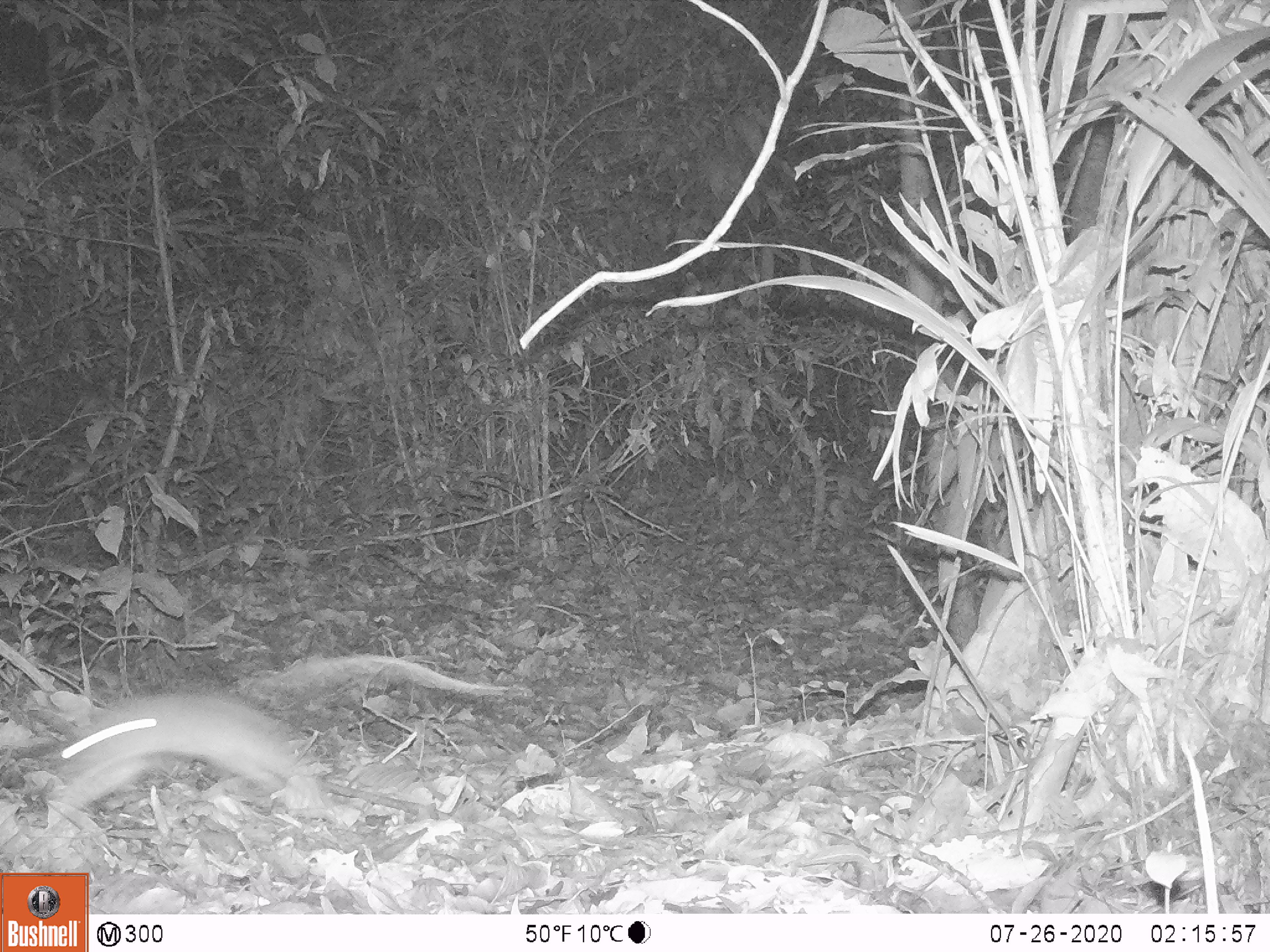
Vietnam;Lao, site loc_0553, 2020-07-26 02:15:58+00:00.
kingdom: Animalia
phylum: Chordata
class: Mammalia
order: Rodentia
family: Muridae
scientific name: Muridae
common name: old-world mice and rats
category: unidentified murid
Unidentified murid (old-world mice and rats) (Muridae). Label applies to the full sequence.